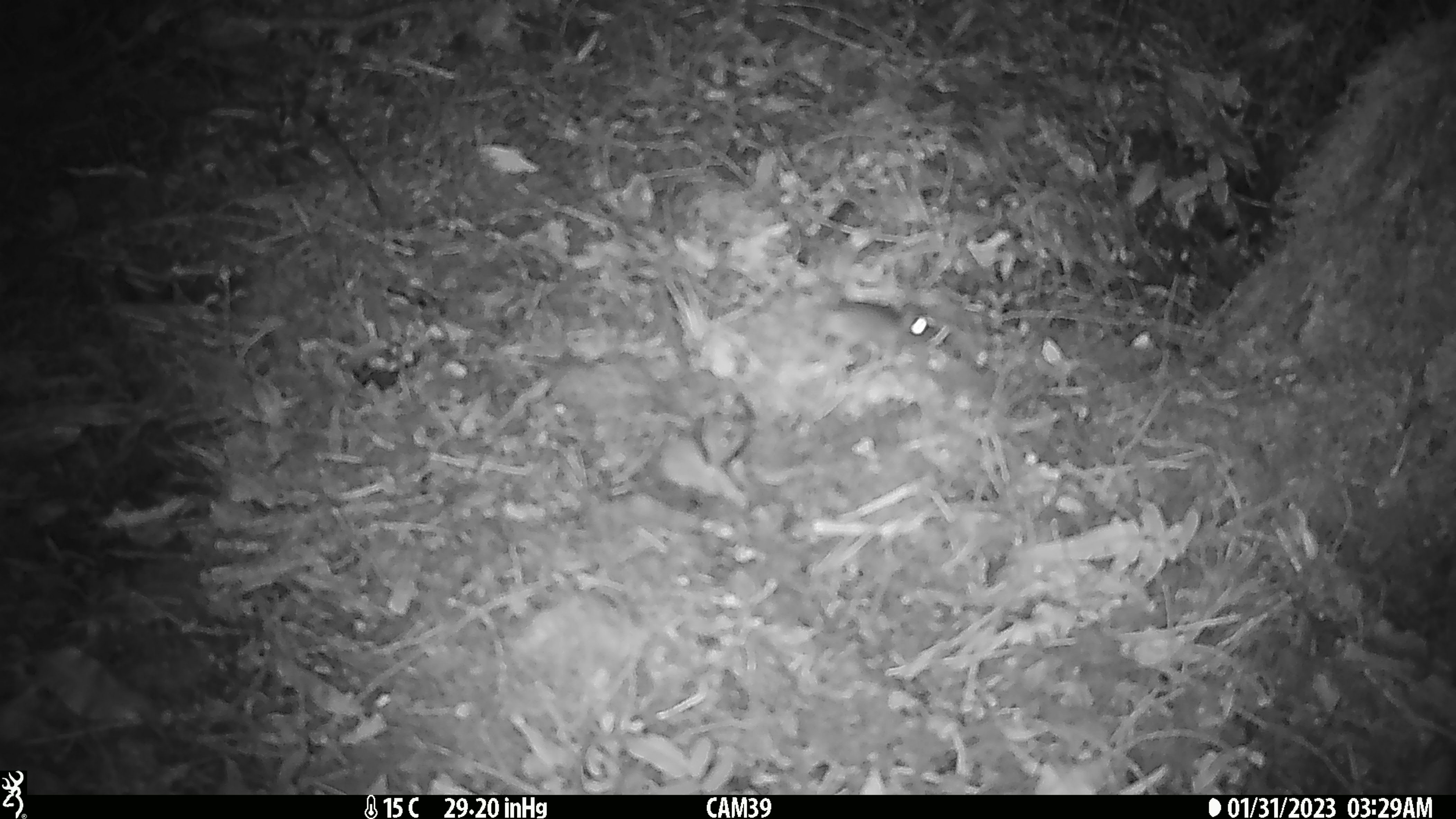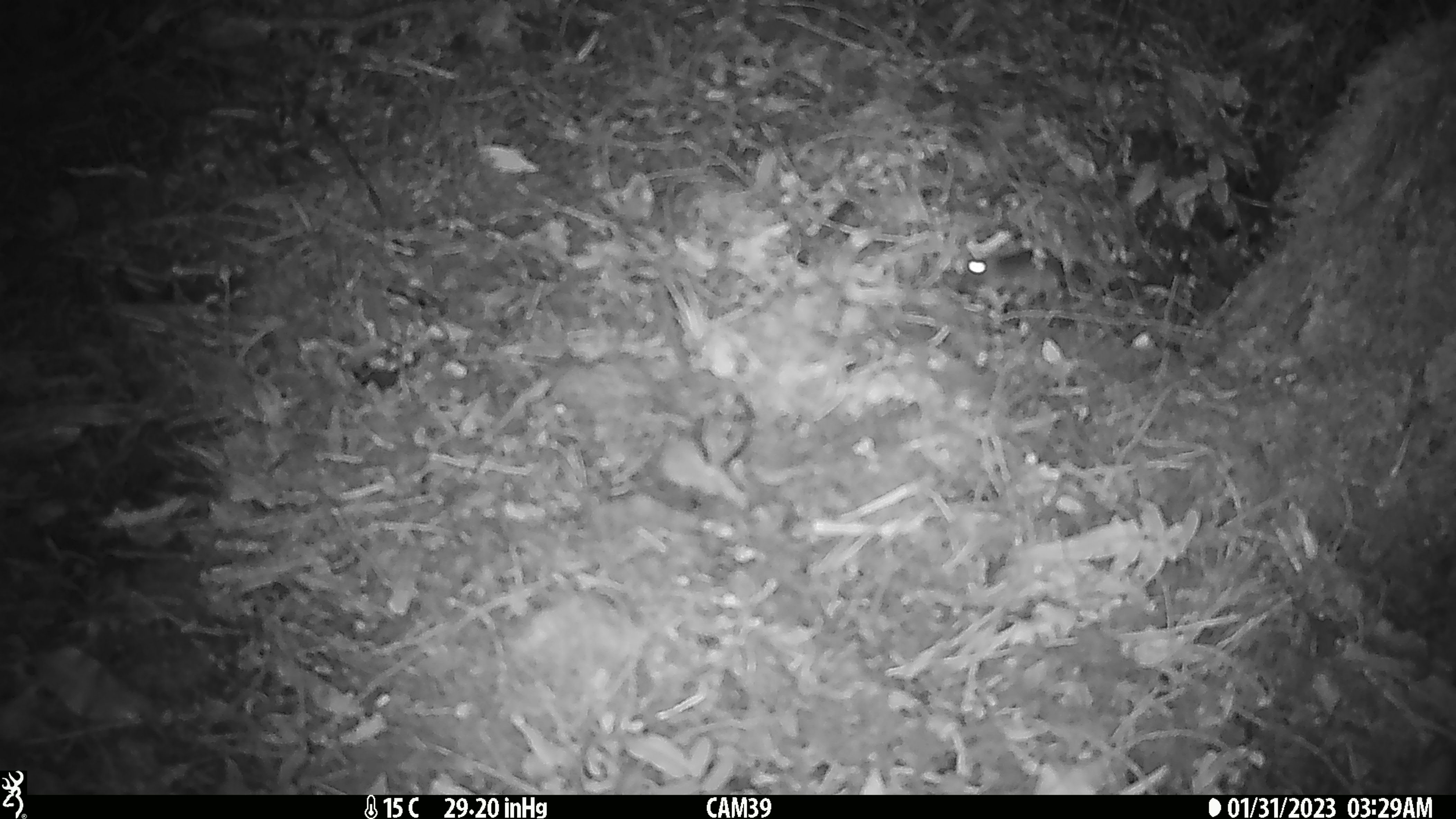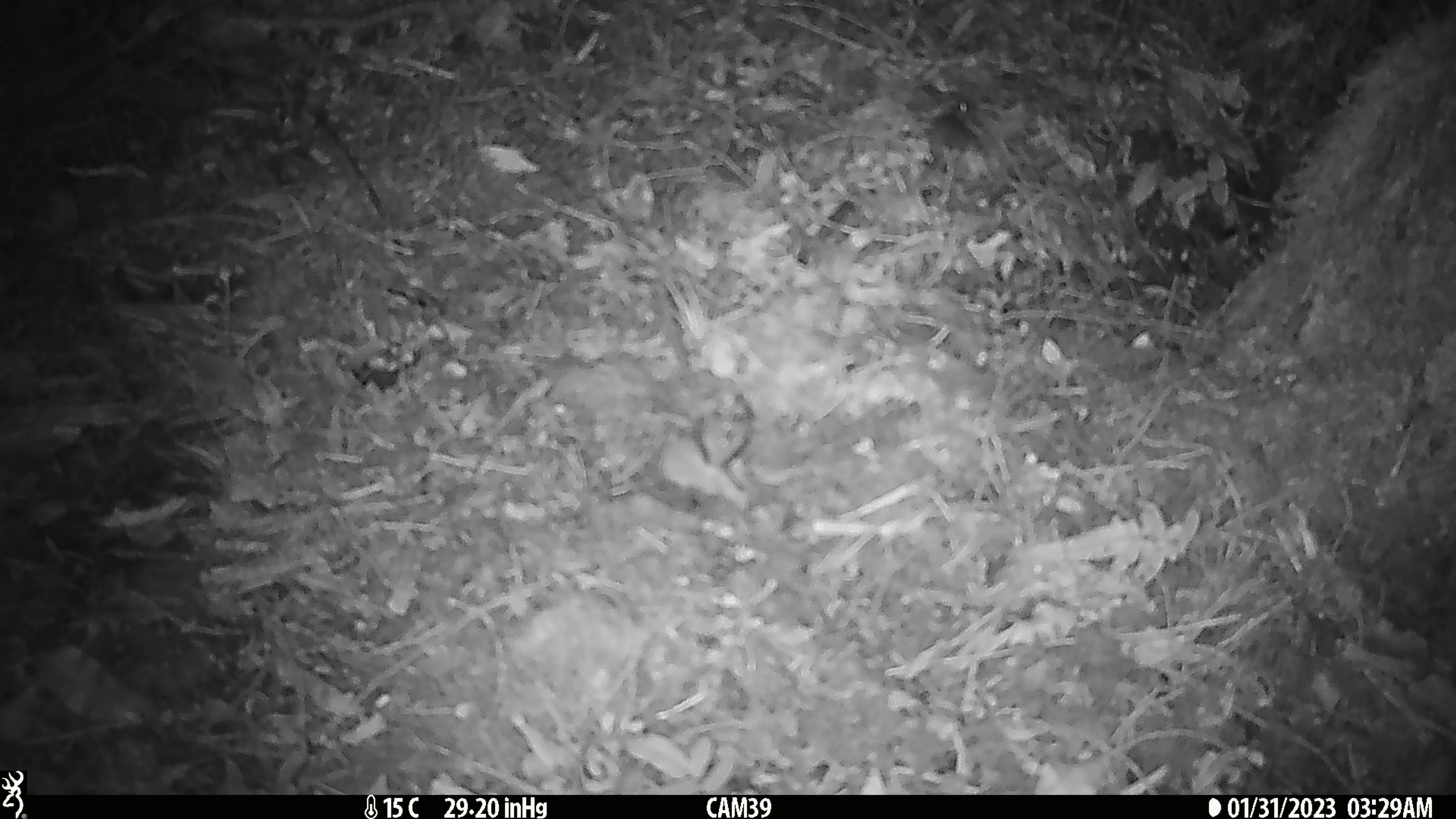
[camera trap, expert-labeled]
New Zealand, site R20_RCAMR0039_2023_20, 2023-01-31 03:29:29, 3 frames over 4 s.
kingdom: Animalia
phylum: Chordata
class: Mammalia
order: Rodentia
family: Muridae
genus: Mus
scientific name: Mus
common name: mouse